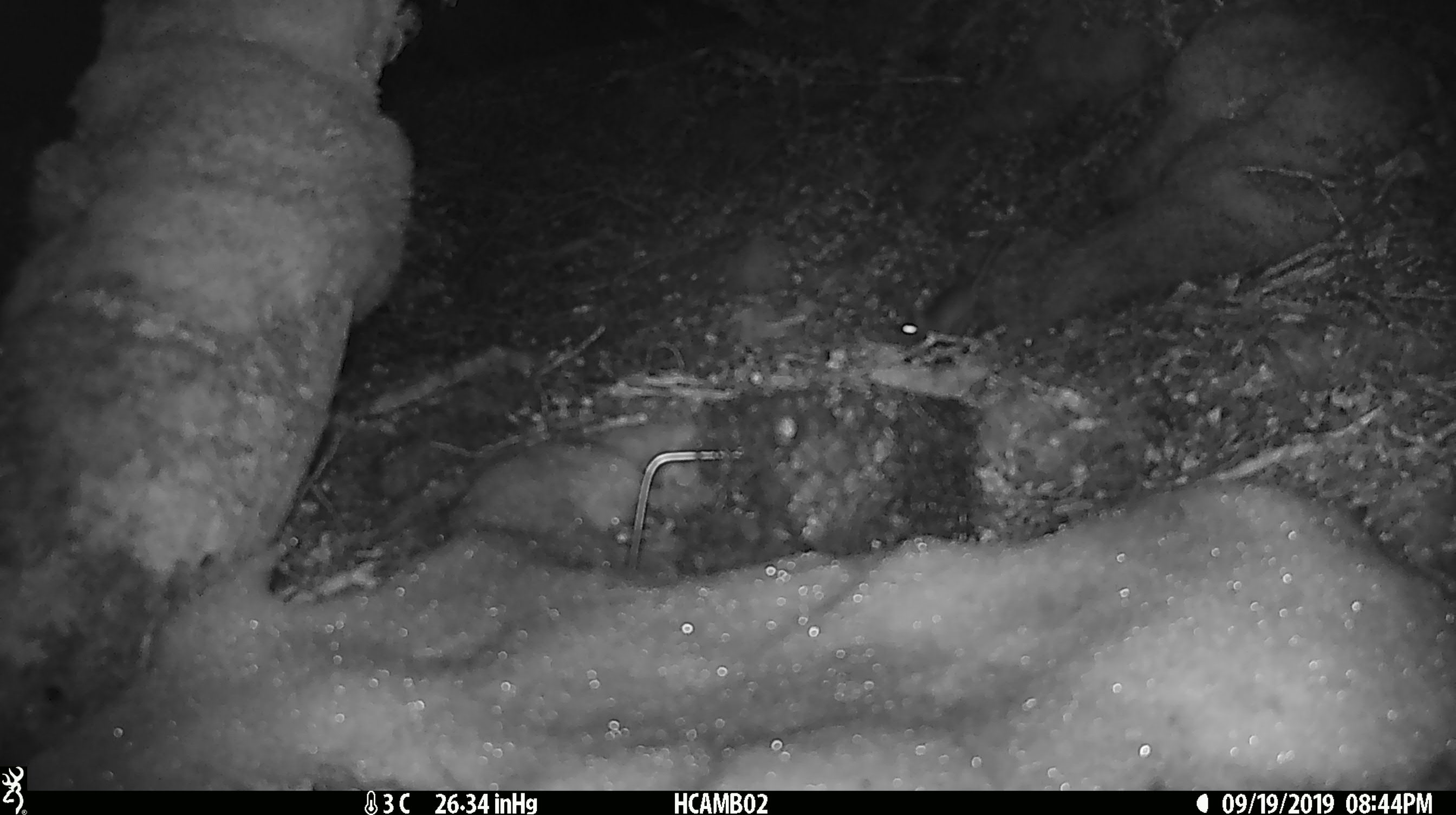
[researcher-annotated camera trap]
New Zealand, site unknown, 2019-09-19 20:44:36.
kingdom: Animalia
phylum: Chordata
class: Mammalia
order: Rodentia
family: Muridae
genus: Mus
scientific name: Mus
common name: mouse